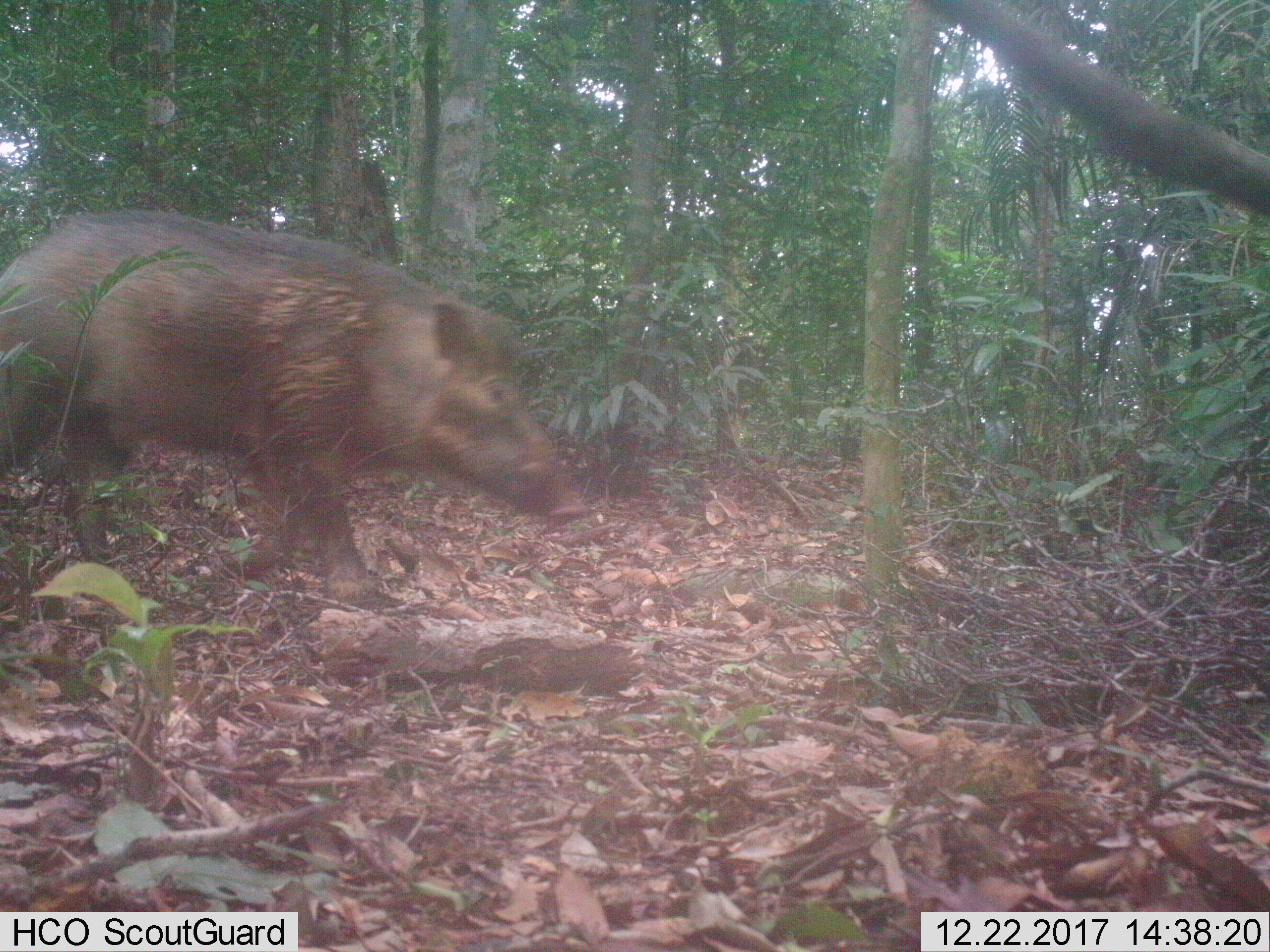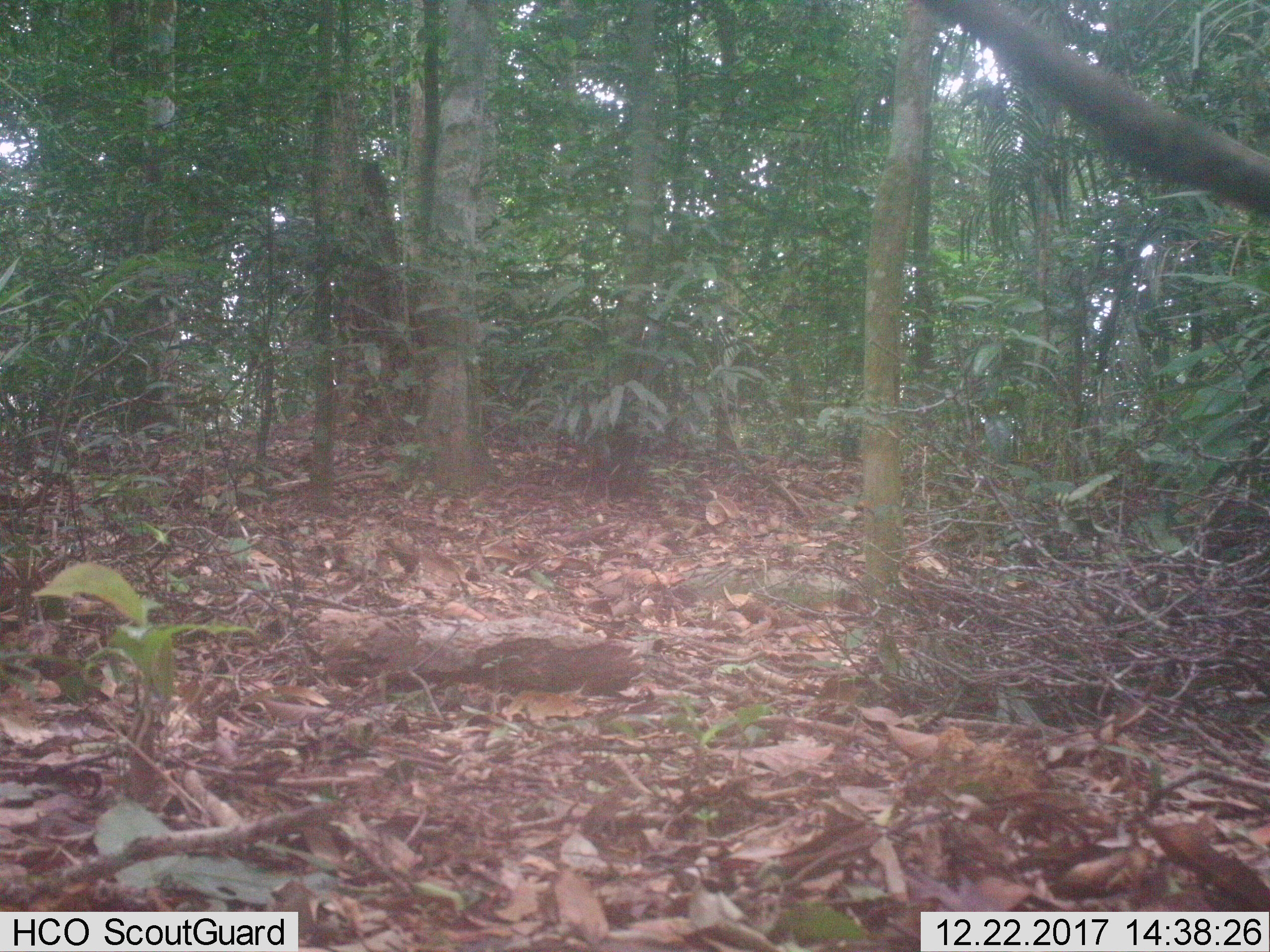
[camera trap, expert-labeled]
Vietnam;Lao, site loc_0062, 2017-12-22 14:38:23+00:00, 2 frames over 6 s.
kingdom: Animalia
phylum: Chordata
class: Mammalia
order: Artiodactyla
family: Suidae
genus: Sus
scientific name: Sus scrofa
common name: eurasian wild pig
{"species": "eurasian wild pig (Sus scrofa)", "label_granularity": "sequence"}